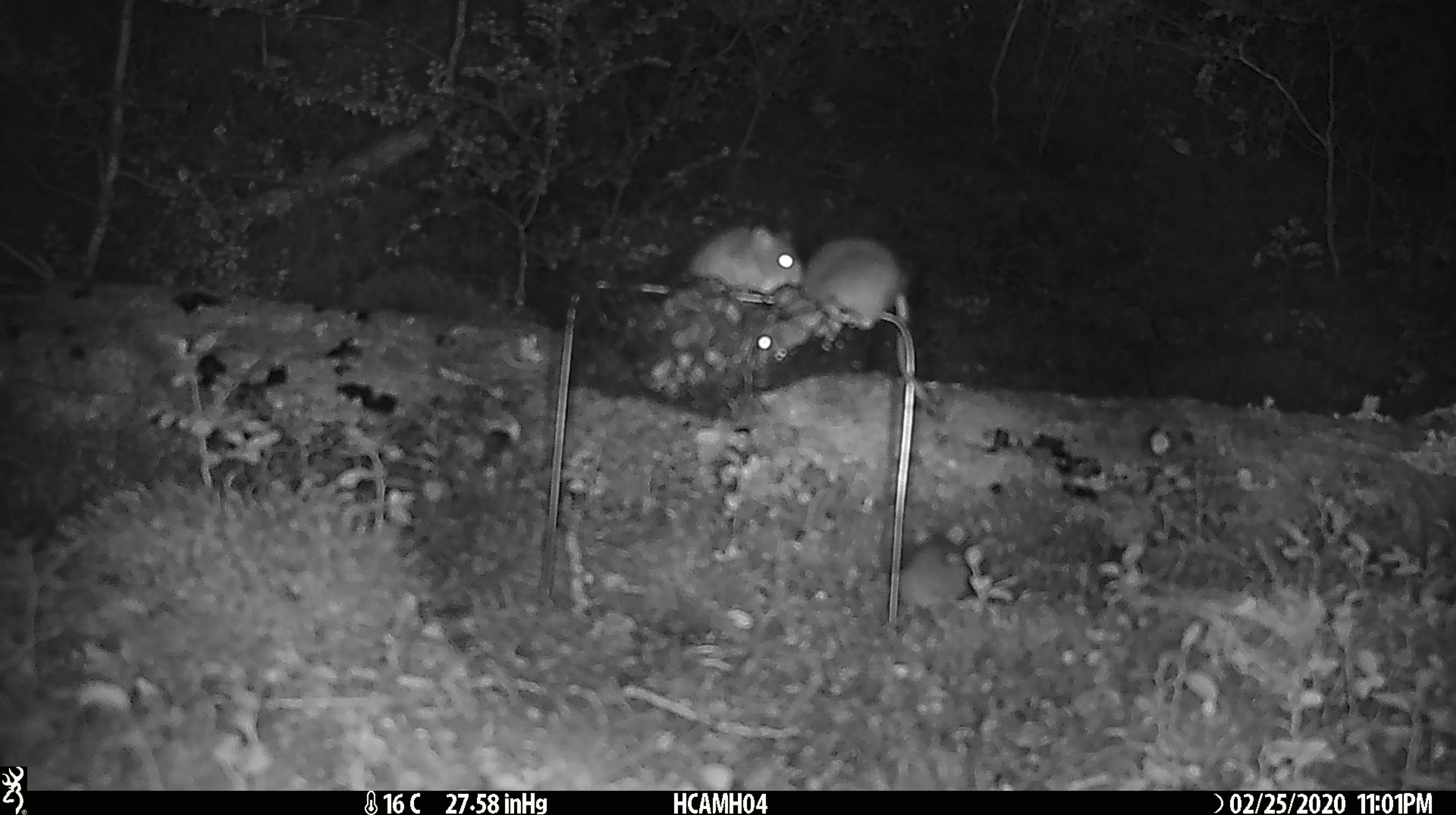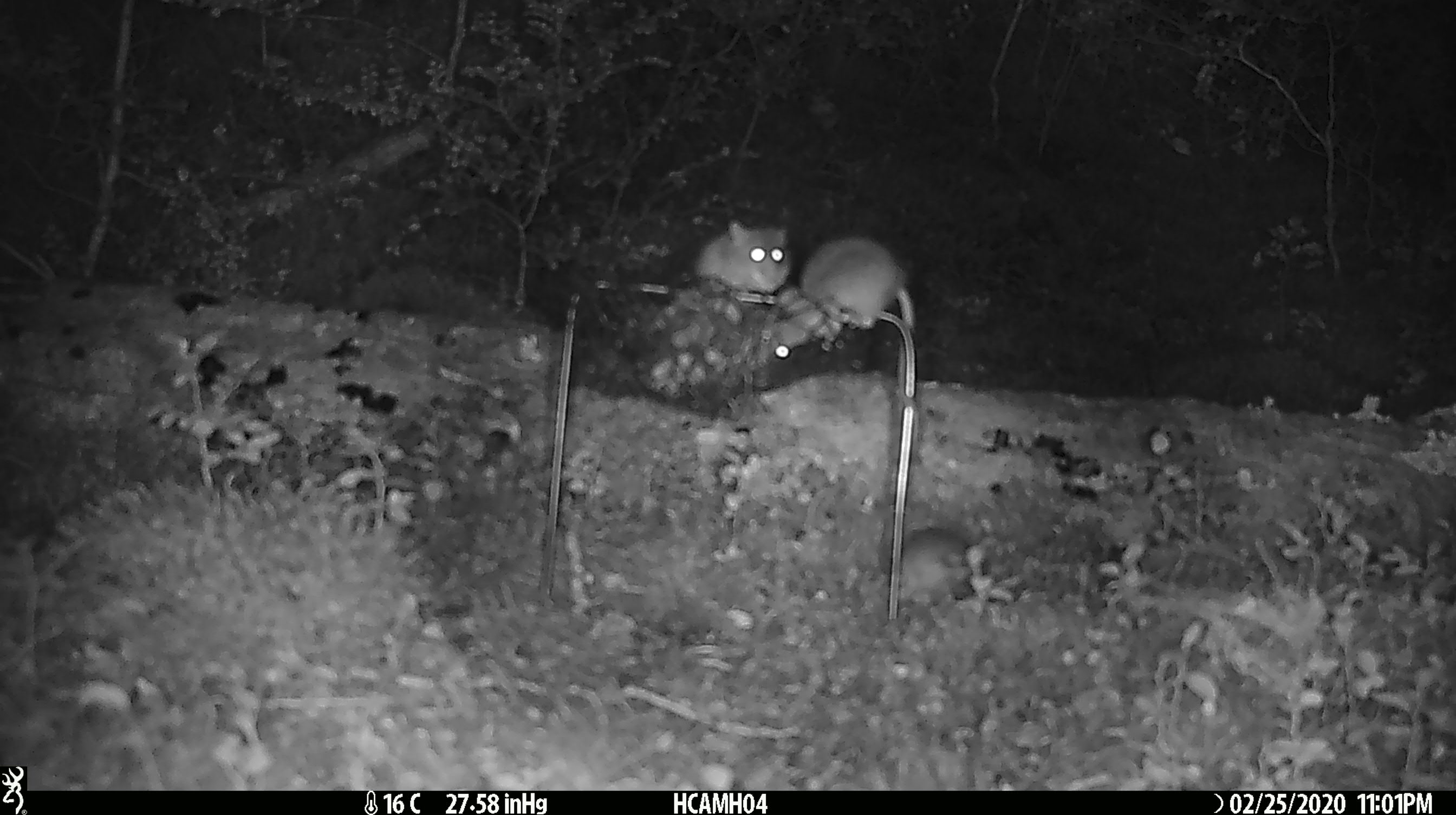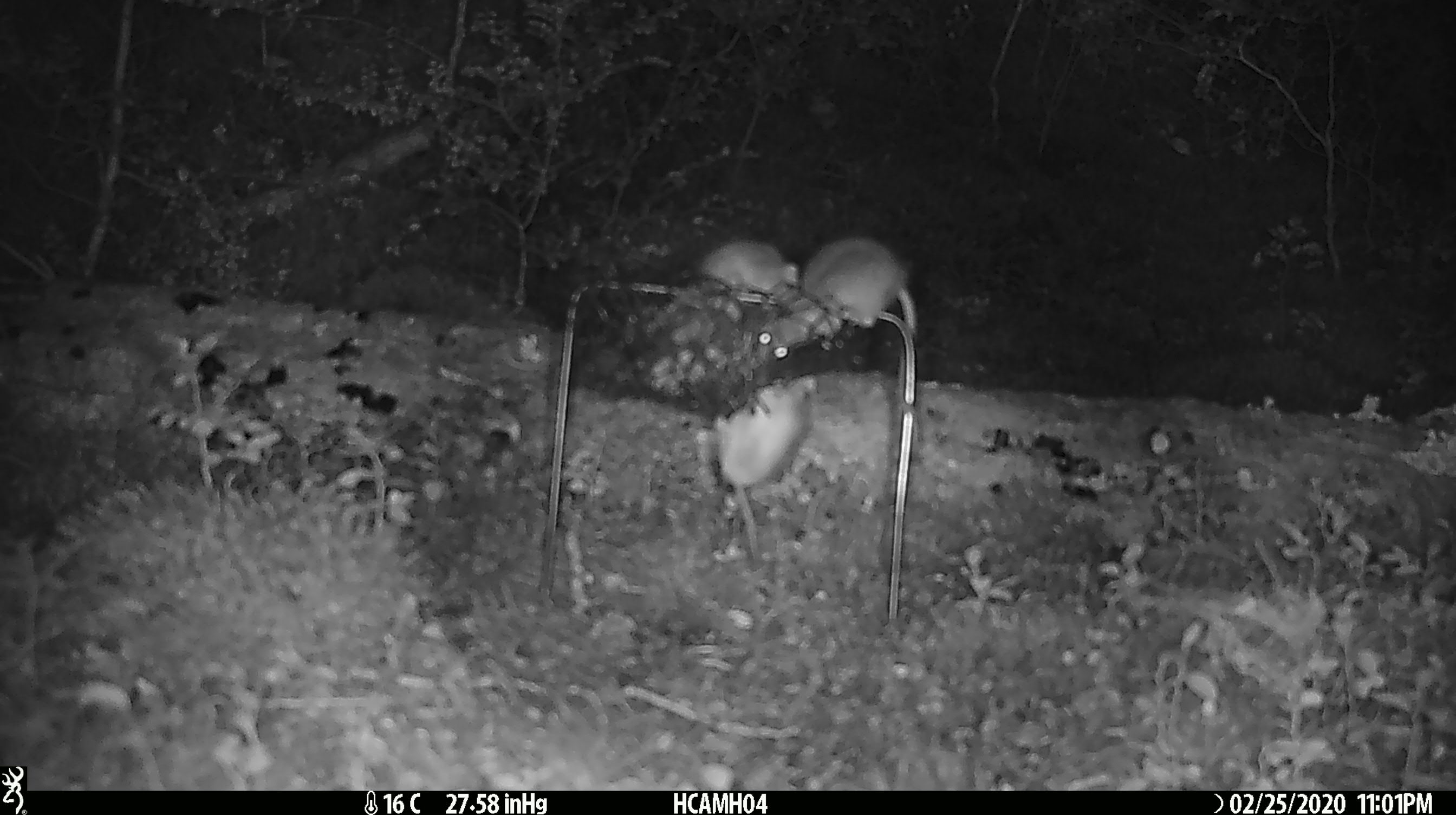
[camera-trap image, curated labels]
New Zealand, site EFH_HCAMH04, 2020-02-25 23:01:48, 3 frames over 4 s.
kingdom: Animalia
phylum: Chordata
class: Mammalia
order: Rodentia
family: Muridae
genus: Mus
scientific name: Mus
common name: mouse